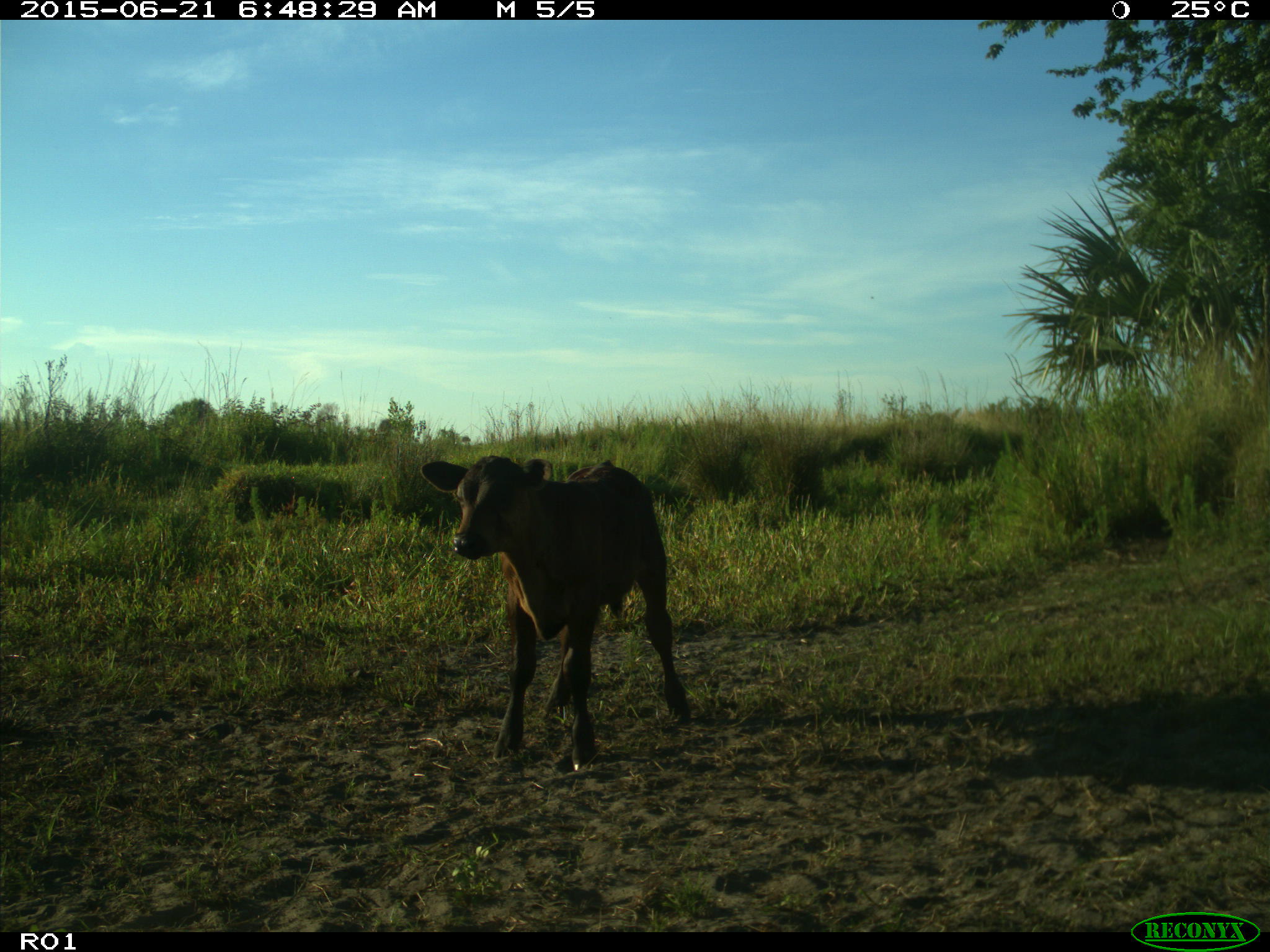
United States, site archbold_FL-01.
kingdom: Animalia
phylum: Chordata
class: Mammalia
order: Artiodactyla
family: Bovidae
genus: Bos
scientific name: Bos taurus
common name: domestic cow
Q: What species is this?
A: Bos taurus (domestic cow).